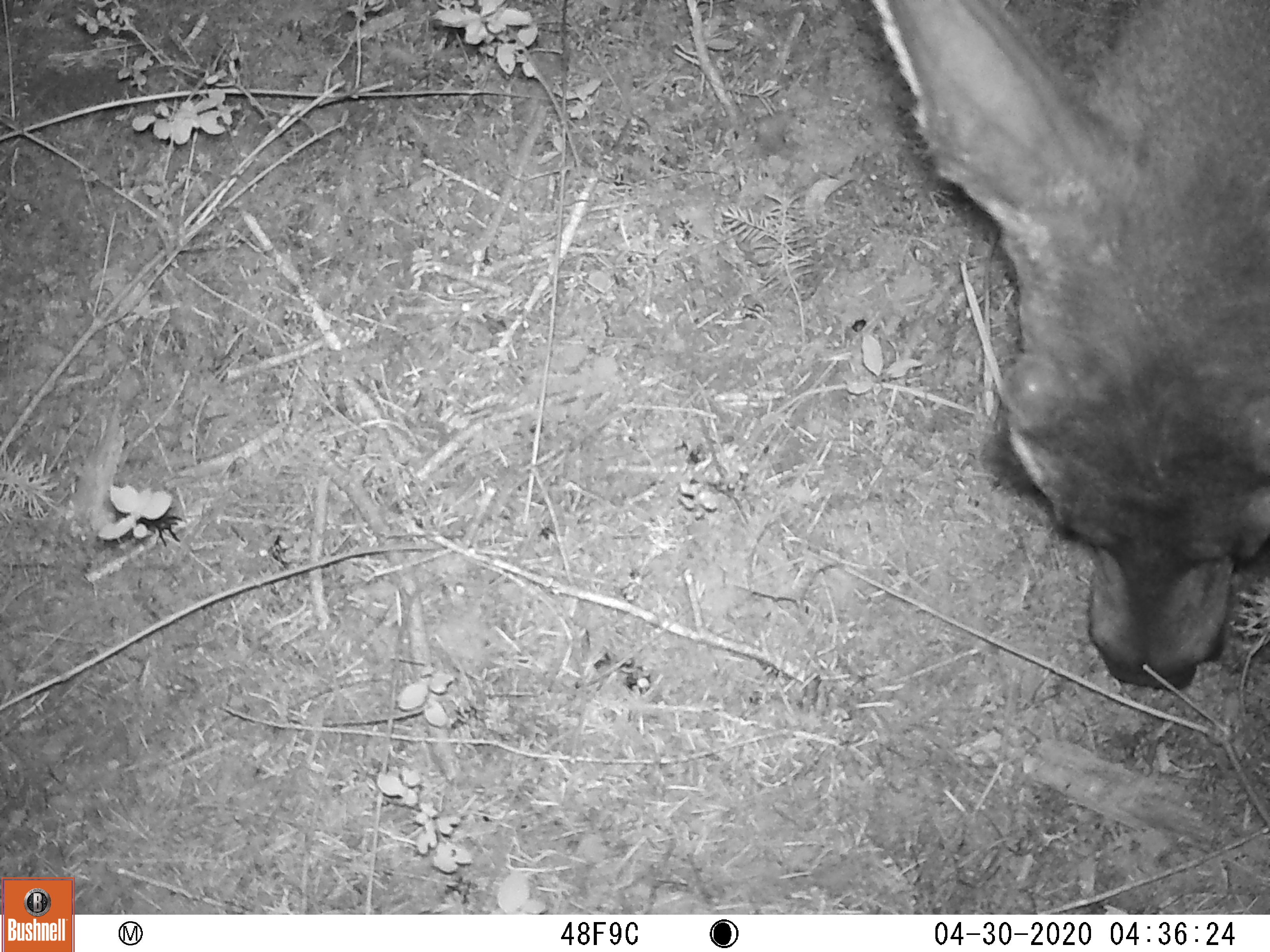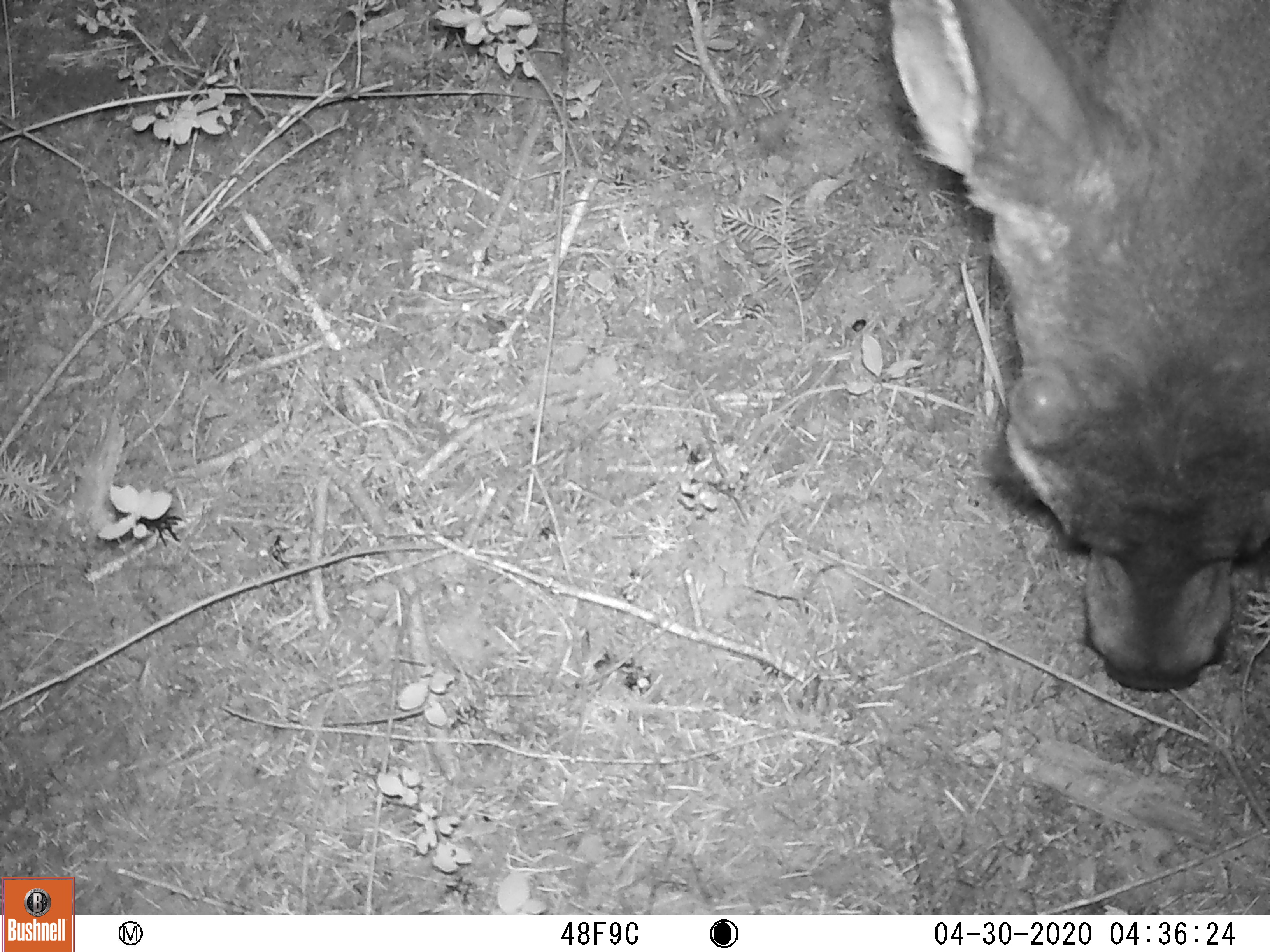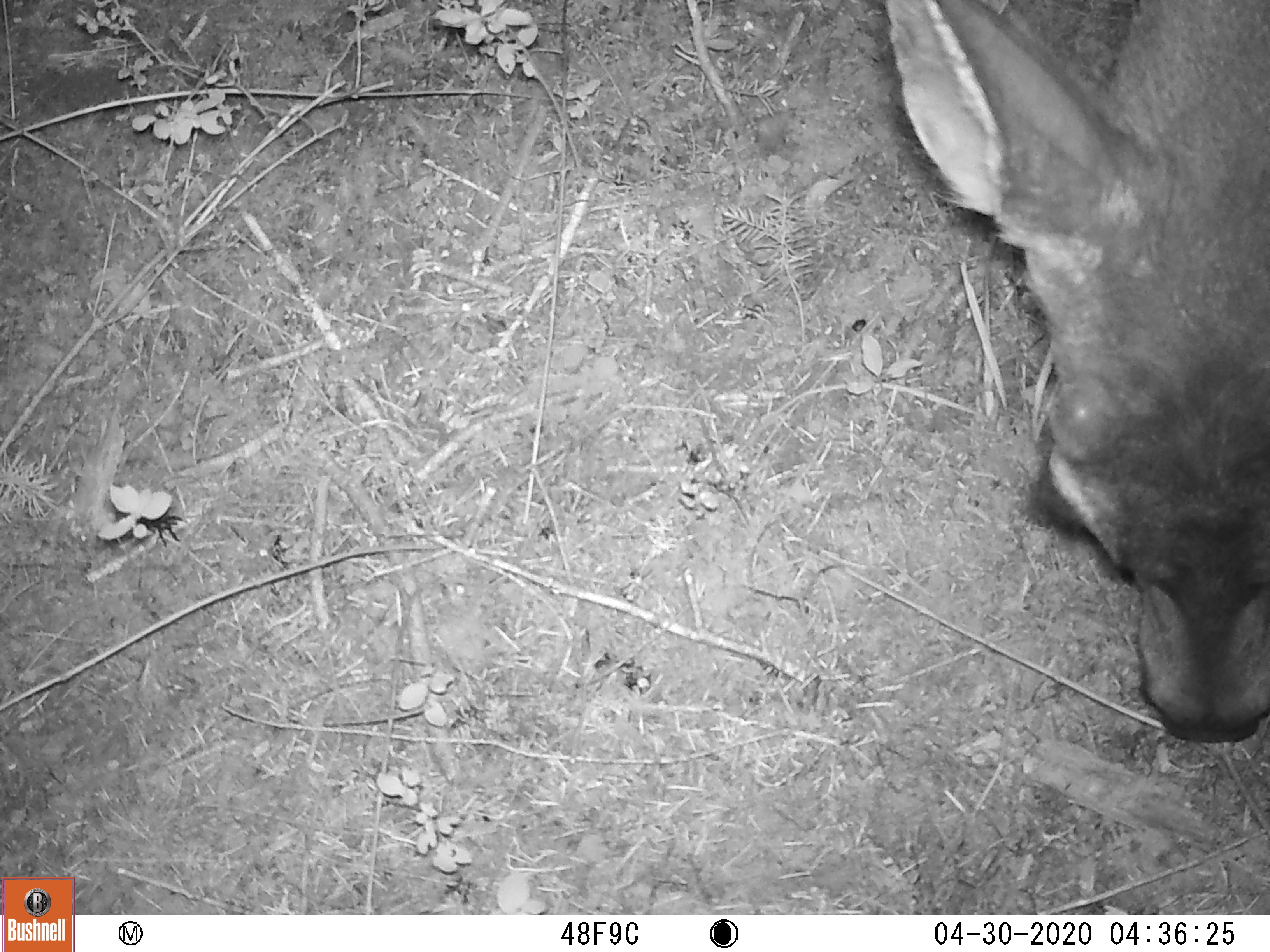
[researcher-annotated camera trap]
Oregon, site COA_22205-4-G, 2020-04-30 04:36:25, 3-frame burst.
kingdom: Animalia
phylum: Chordata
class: Mammalia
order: Artiodactyla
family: Cervidae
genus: Odocoileus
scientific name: Odocoileus hemionus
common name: black-tailed deer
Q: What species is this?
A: Black-tailed deer (Odocoileus hemionus).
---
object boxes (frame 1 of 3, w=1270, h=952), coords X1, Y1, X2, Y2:
black-tailed deer: 824, 2, 1269, 708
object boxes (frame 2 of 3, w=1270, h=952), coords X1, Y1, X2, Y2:
black-tailed deer: 853, 0, 1269, 712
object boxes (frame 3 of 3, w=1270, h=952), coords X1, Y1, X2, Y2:
black-tailed deer: 857, 0, 1269, 775